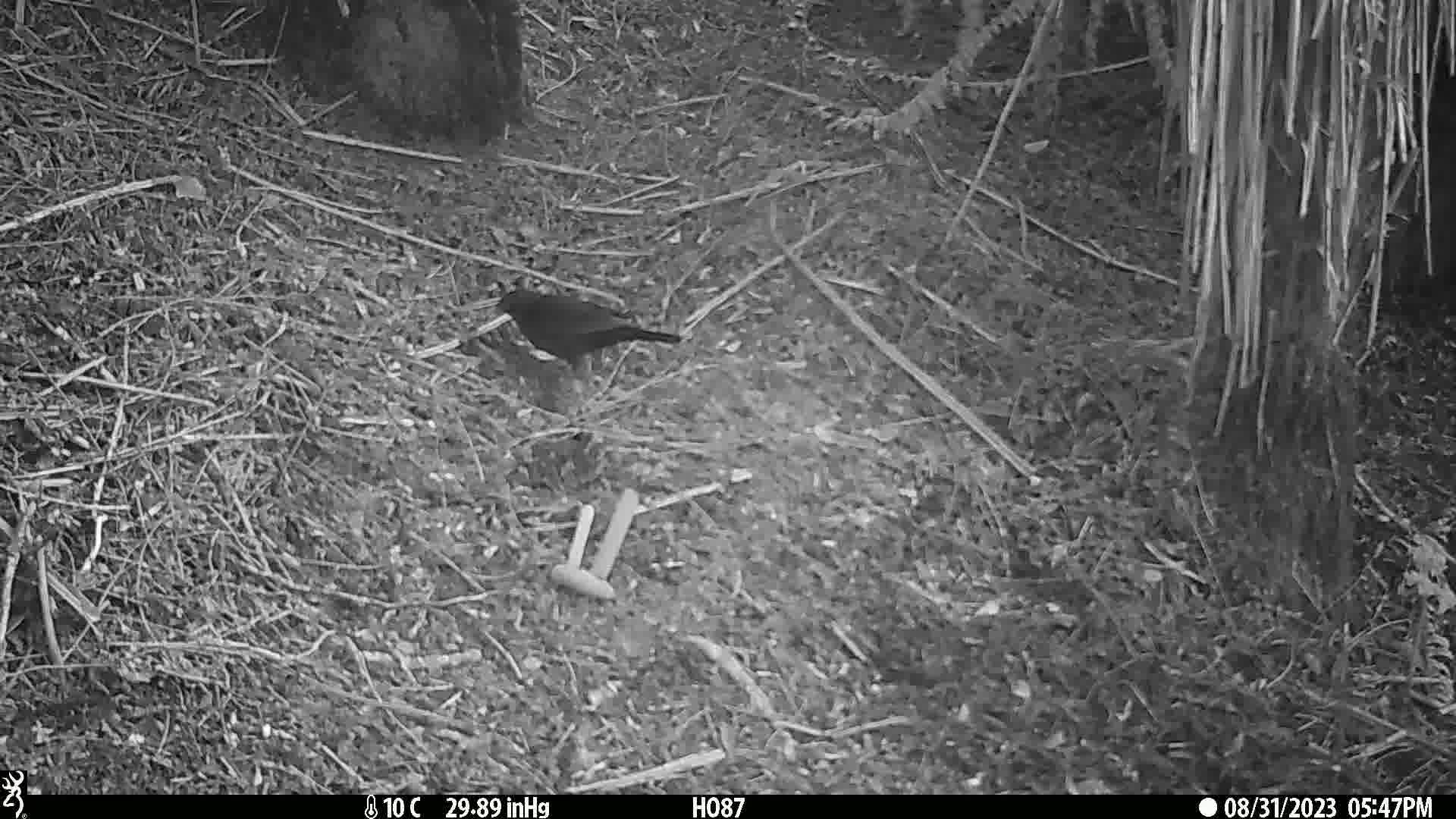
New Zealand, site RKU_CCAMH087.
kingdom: Animalia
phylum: Chordata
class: Aves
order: Passeriformes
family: Turdidae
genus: Turdus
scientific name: Turdus merula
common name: eurasian blackbird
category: blackbird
Blackbird (eurasian blackbird) (Turdus merula).